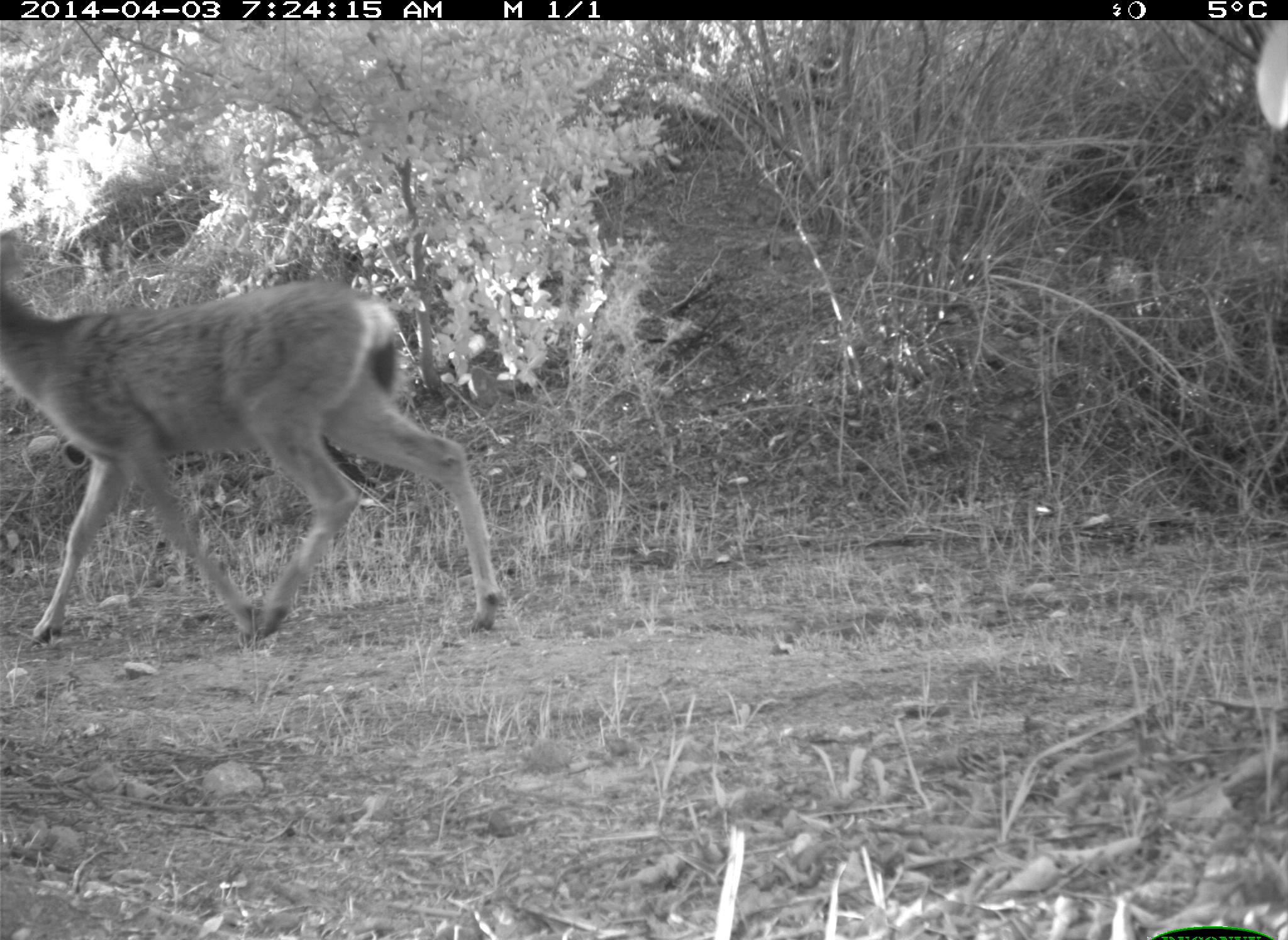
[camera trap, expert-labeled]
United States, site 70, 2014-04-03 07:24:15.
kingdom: Animalia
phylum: Chordata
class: Mammalia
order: Artiodactyla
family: Cervidae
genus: Odocoileus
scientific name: Odocoileus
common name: deer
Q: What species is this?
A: Deer (Odocoileus).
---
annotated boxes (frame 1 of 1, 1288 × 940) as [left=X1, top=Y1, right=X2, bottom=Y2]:
deer: [left=0, top=232, right=503, bottom=649]